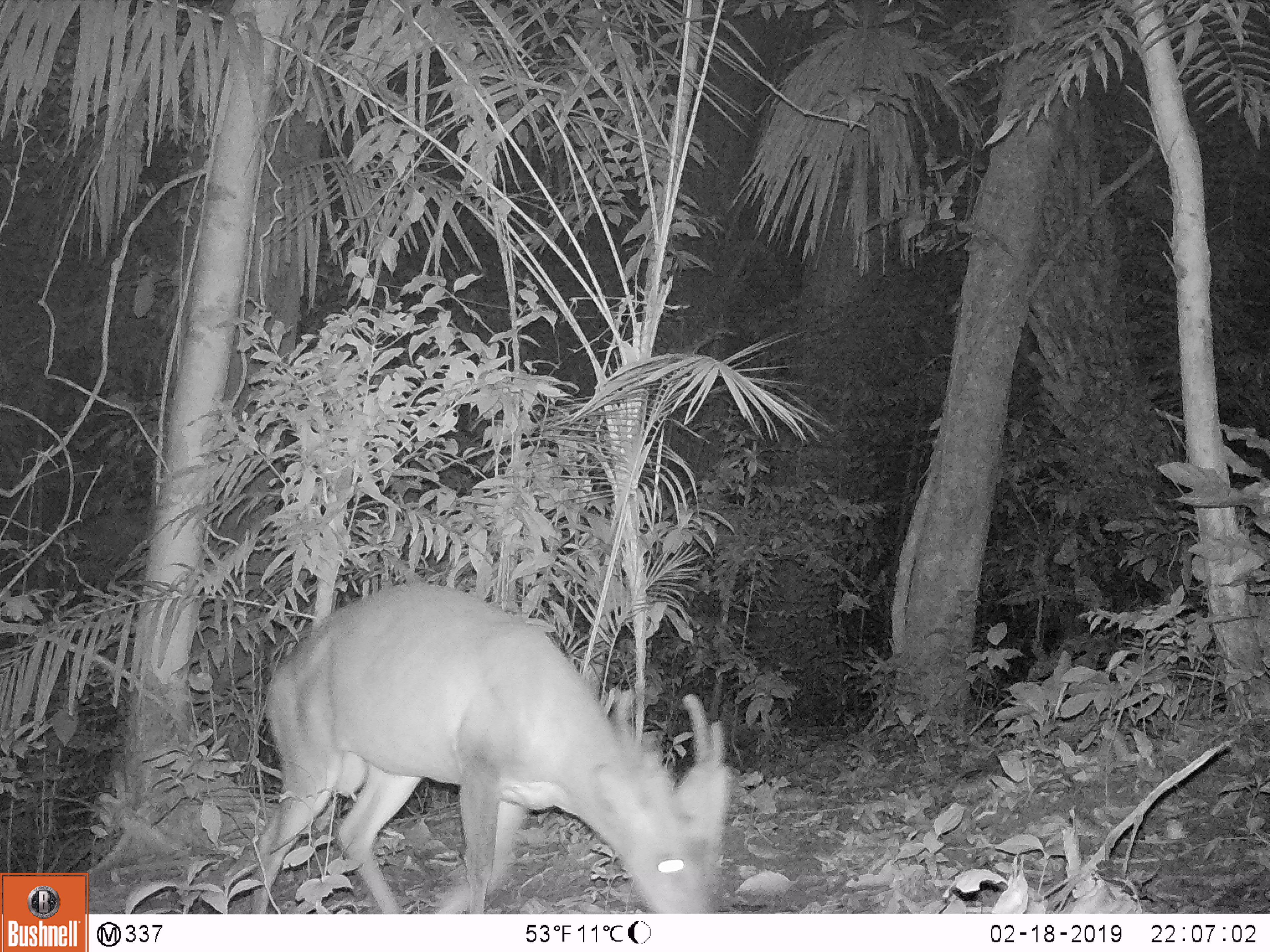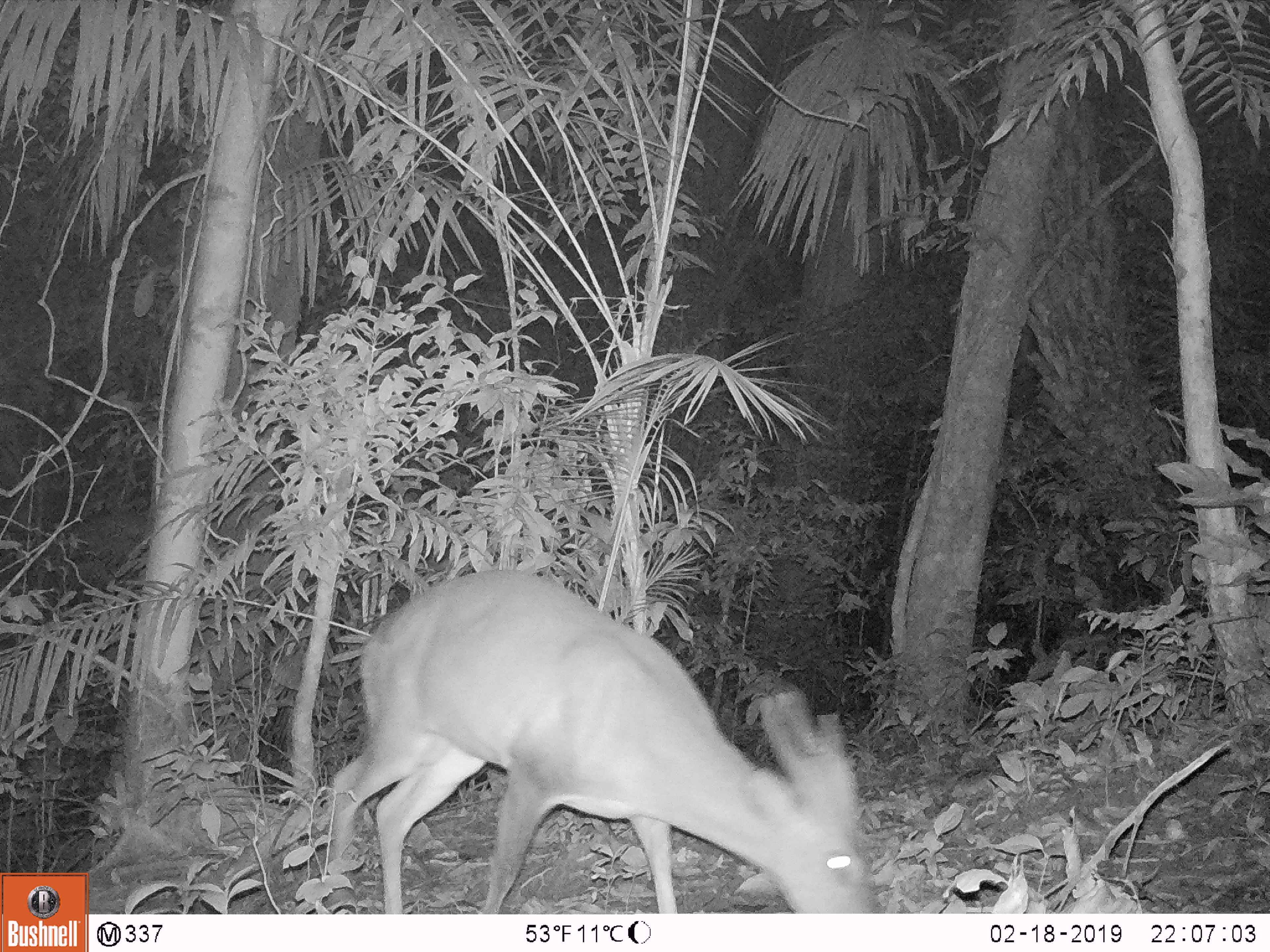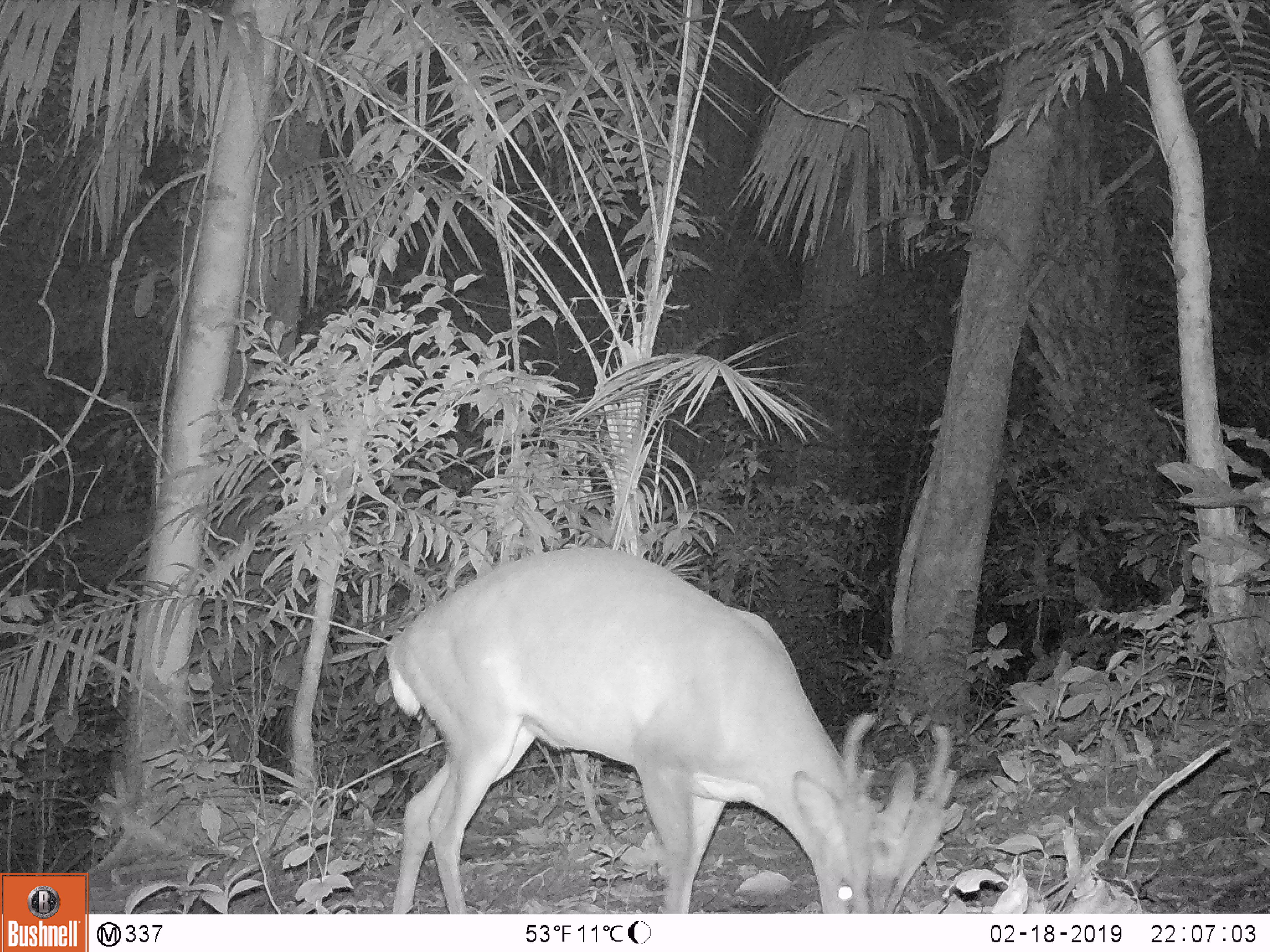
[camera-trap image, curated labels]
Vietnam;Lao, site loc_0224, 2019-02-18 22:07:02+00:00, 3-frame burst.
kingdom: Animalia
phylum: Chordata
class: Mammalia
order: Artiodactyla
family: Cervidae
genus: Muntiacus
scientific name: Muntiacus vuquangensis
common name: large-antlered muntjac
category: large antlered muntjac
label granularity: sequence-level